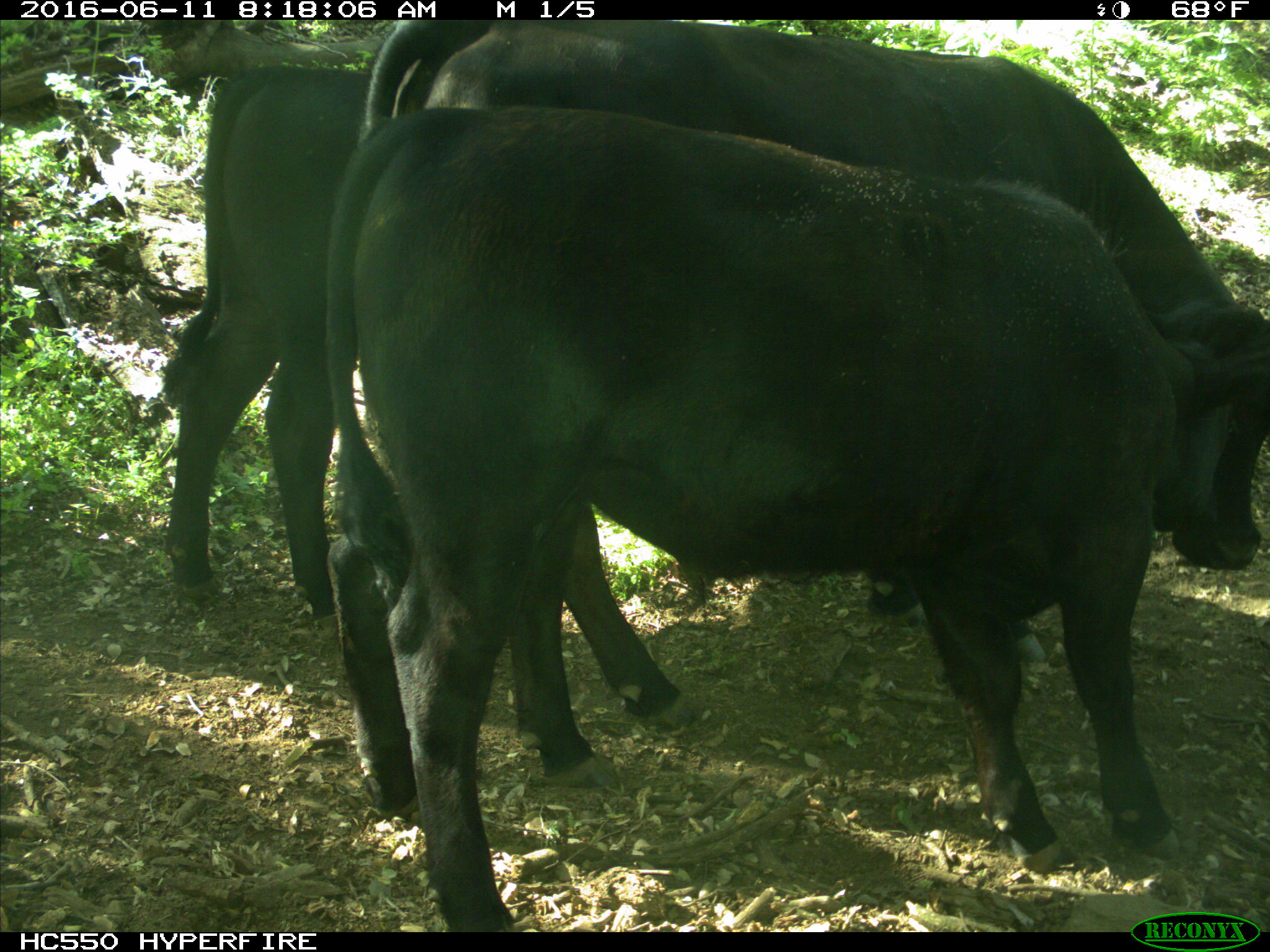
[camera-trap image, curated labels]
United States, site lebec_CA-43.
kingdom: Animalia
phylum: Chordata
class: Mammalia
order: Artiodactyla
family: Bovidae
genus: Bos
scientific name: Bos taurus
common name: domestic cow